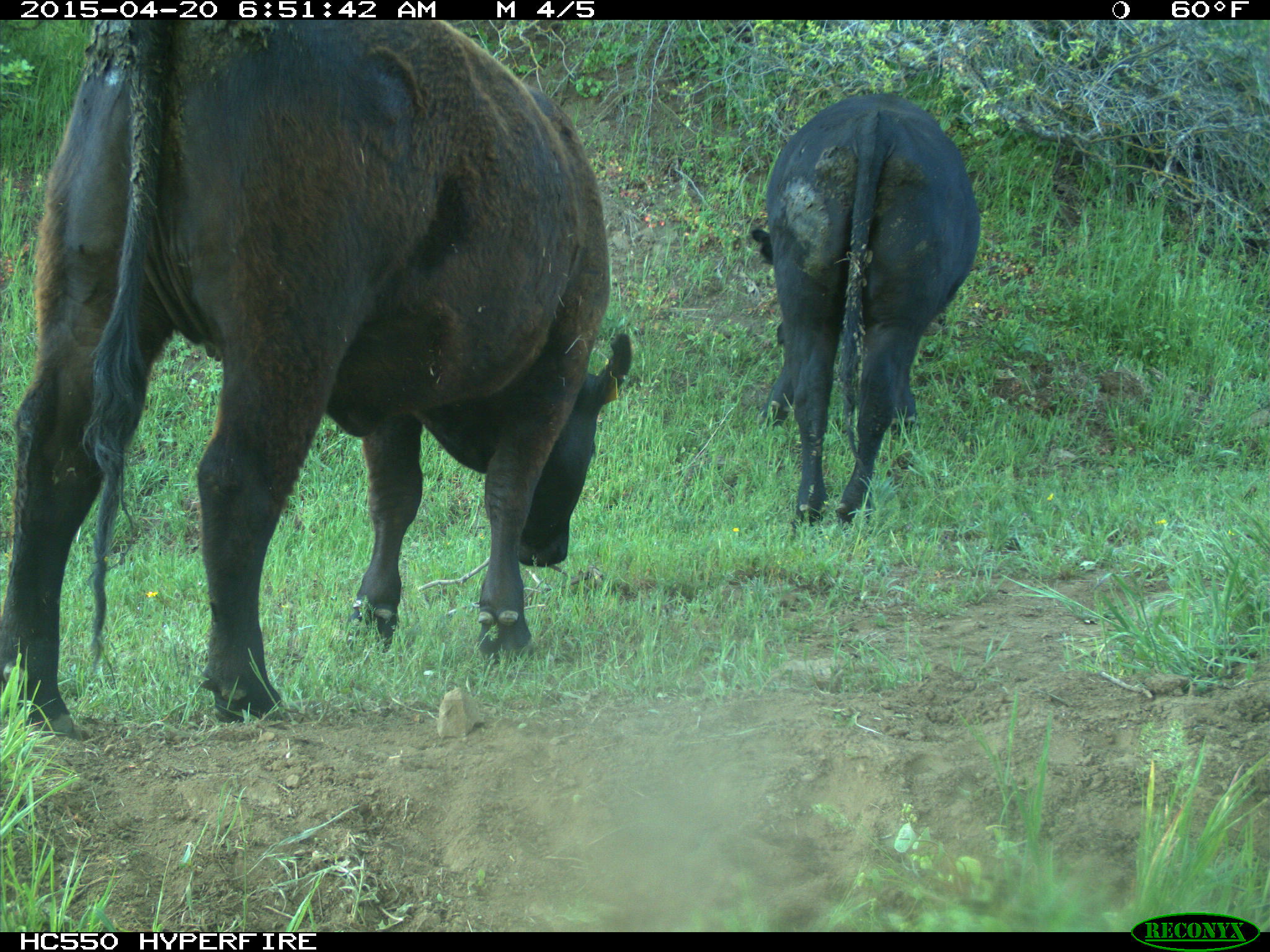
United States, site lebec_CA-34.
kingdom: Animalia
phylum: Chordata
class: Mammalia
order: Artiodactyla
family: Bovidae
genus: Bos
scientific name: Bos taurus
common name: domestic cow